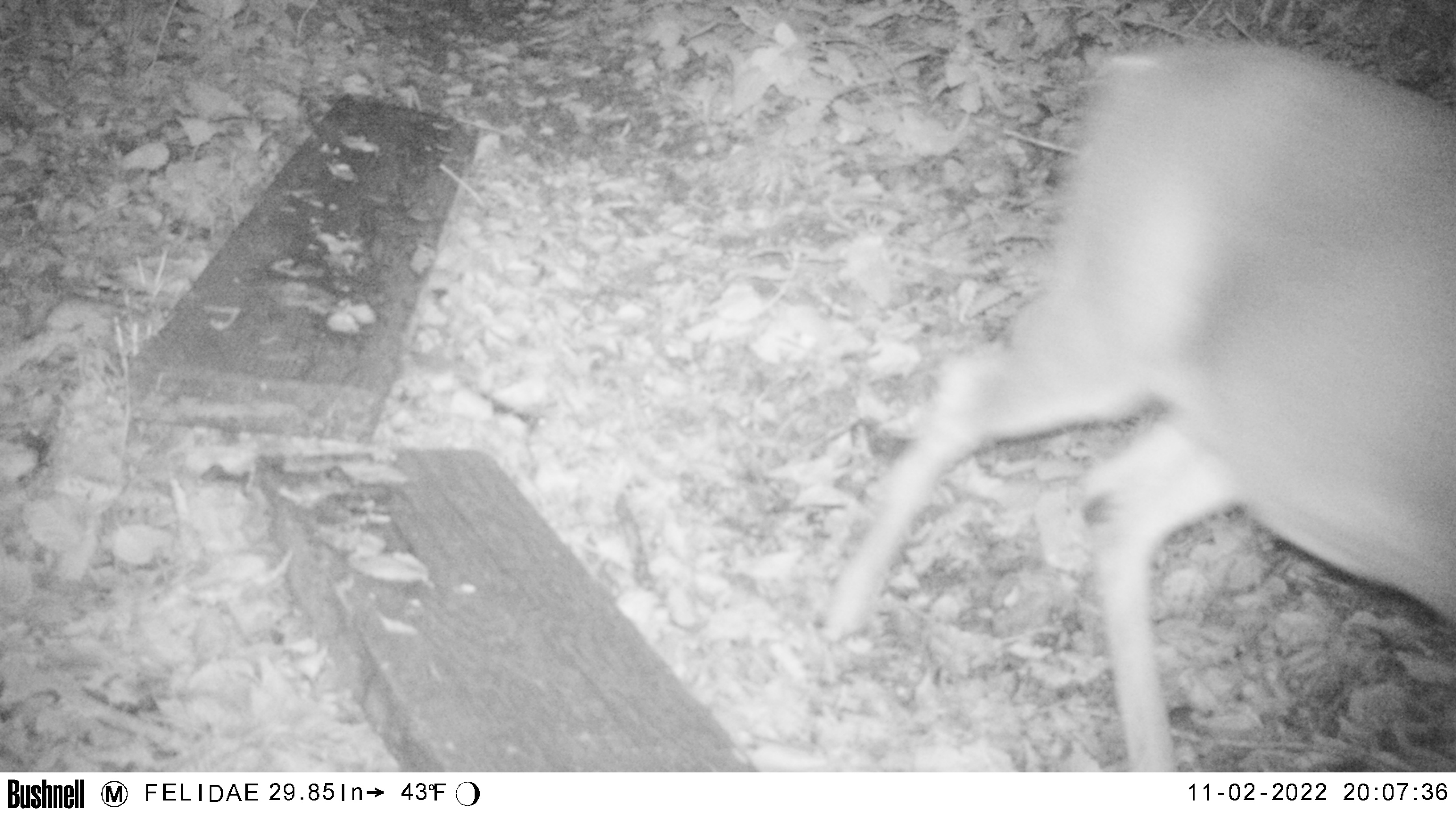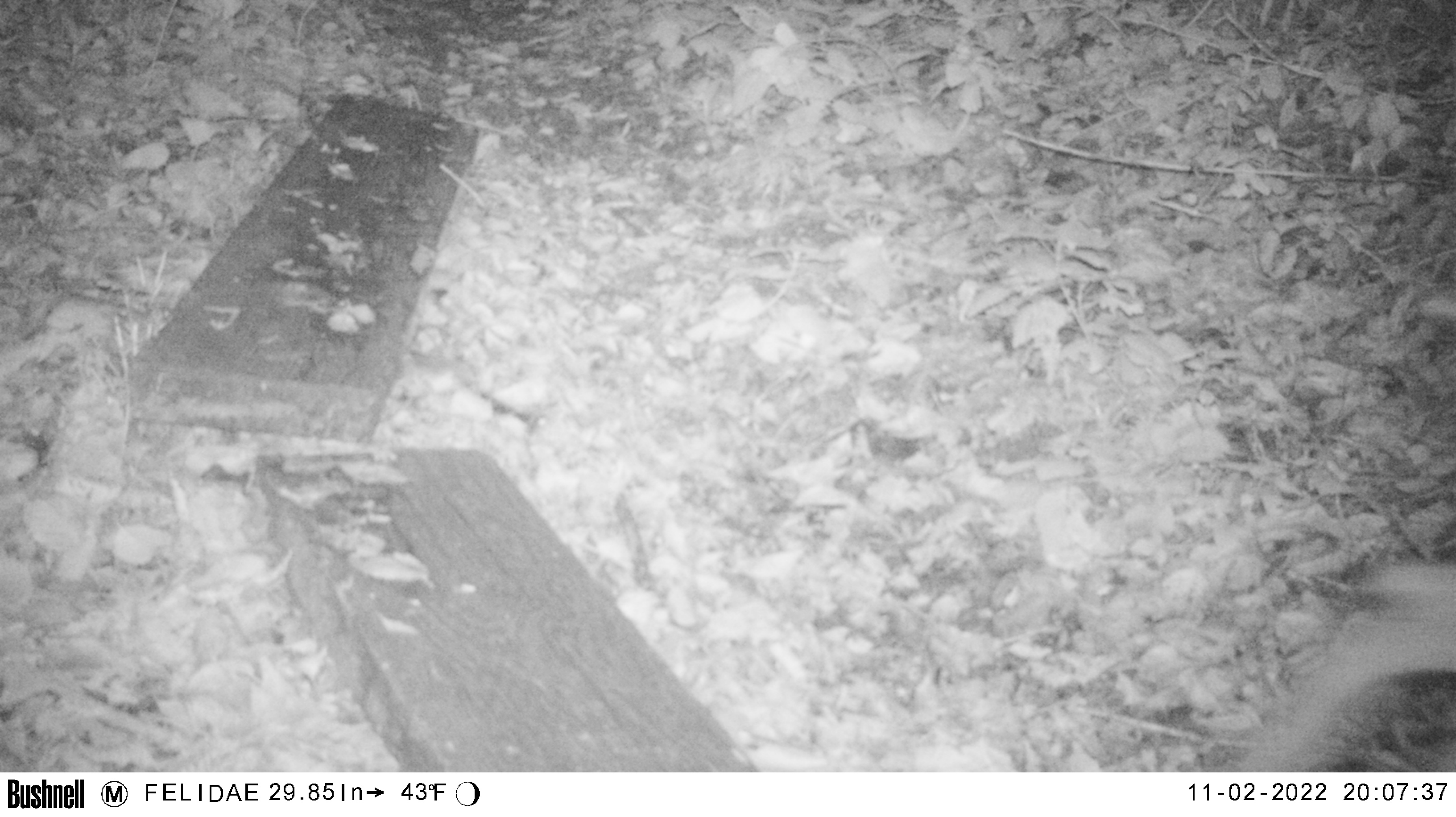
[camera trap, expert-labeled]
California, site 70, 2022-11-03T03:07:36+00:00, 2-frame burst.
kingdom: Animalia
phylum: Chordata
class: Mammalia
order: Artiodactyla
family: Cervidae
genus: Odocoileus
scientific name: Odocoileus hemionus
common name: mule deer